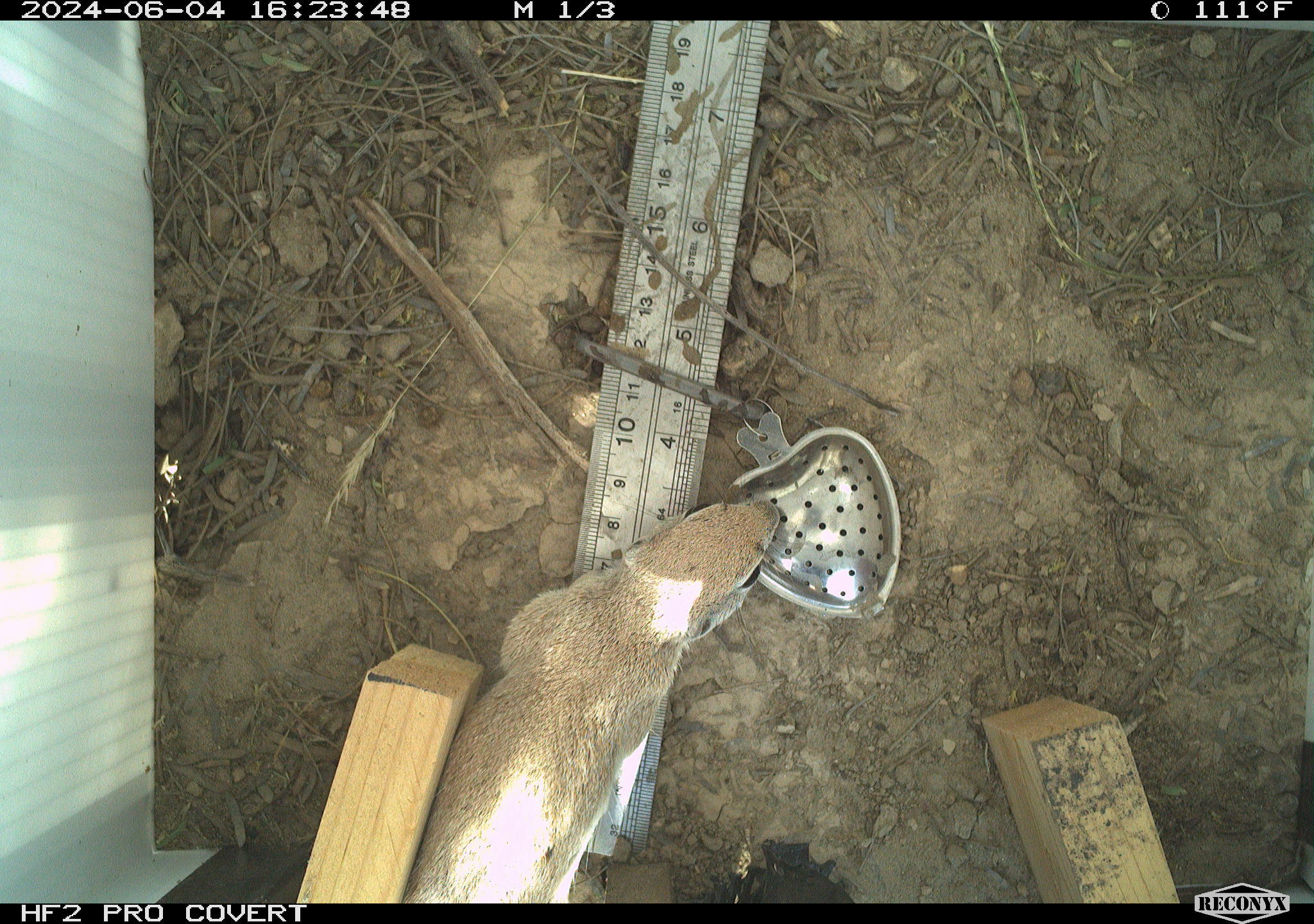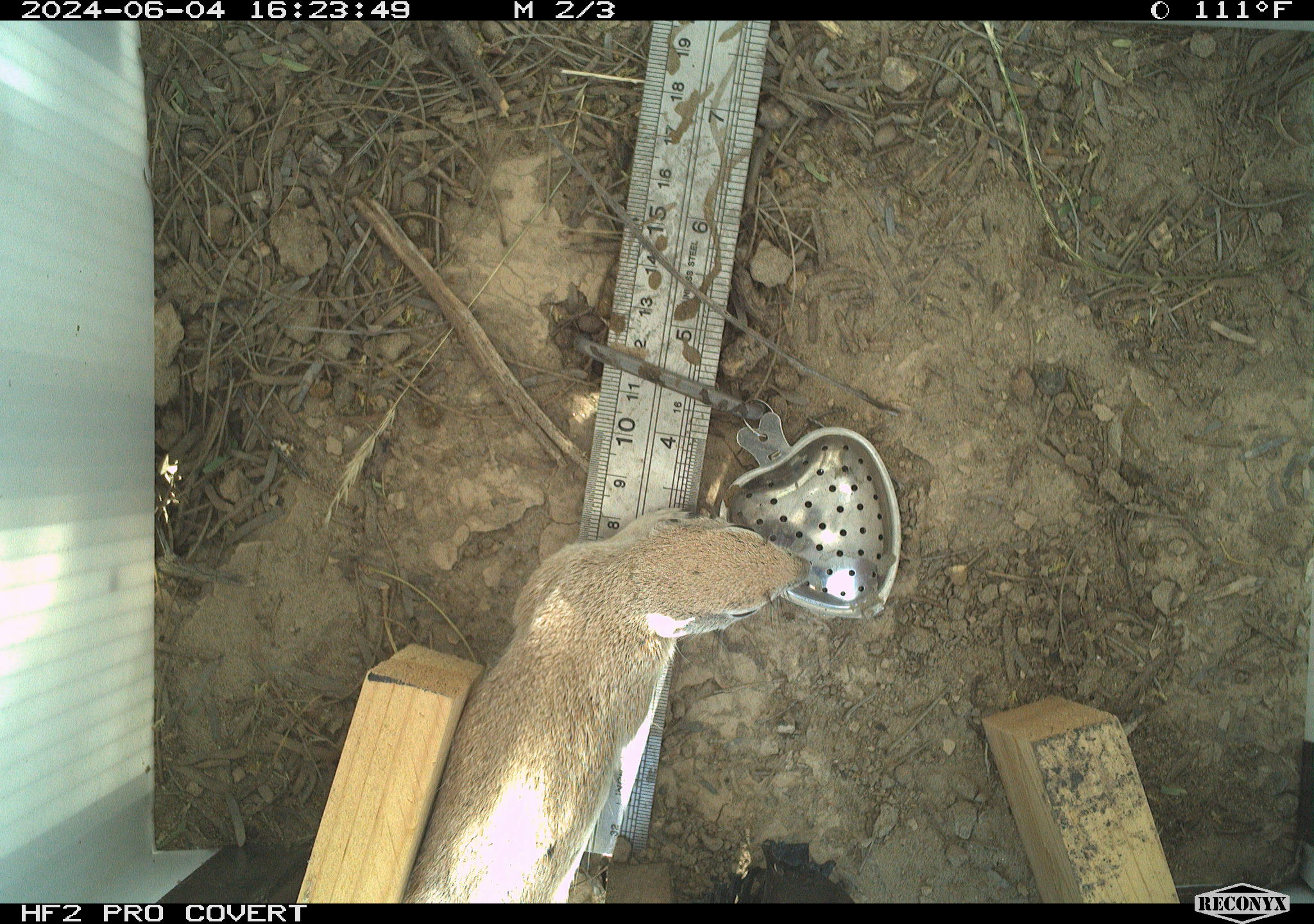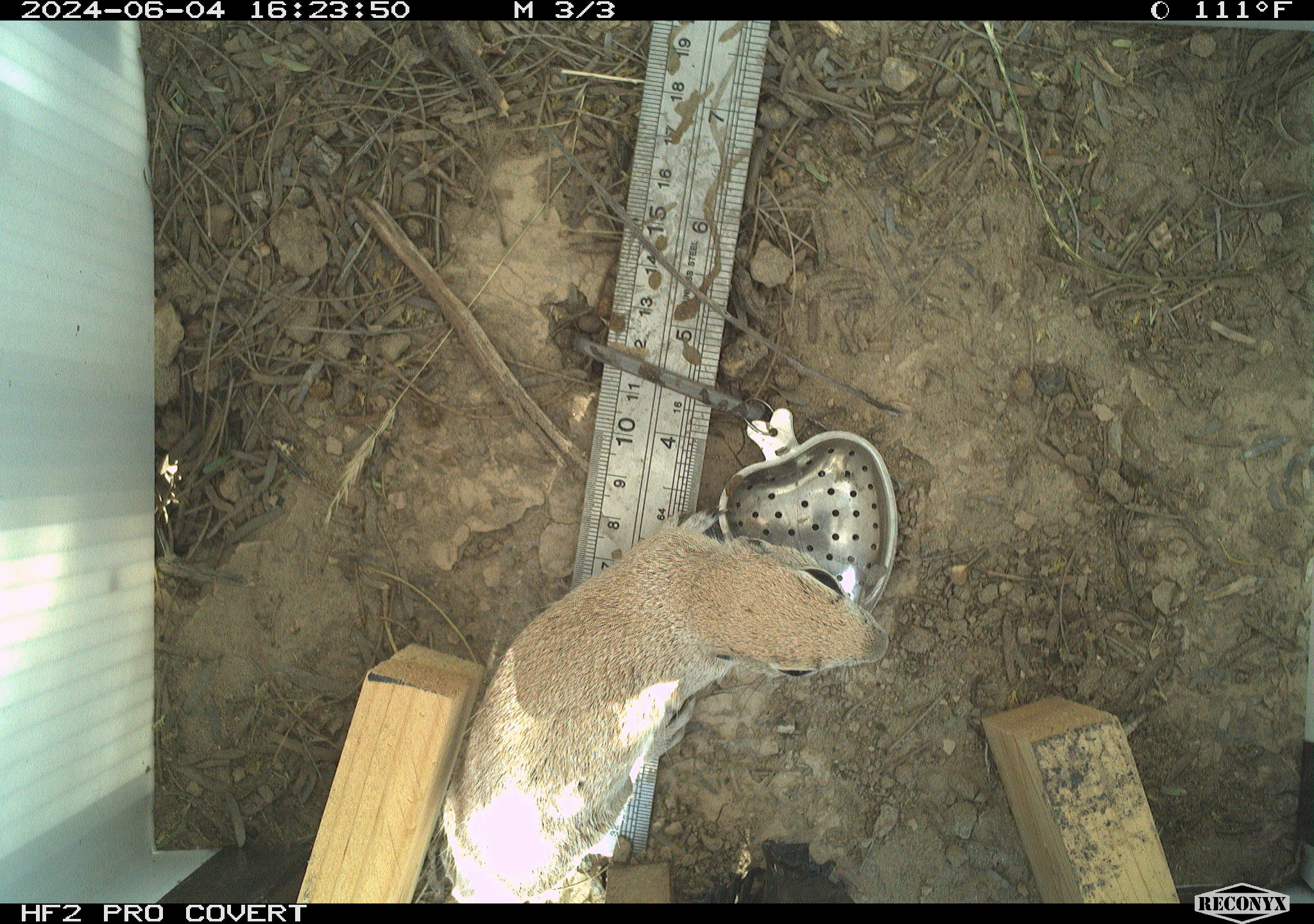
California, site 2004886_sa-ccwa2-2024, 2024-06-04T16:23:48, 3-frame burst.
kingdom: Animalia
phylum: Chordata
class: Mammalia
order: Rodentia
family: Sciuridae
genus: Xerospermophilus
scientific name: Xerospermophilus tereticaudus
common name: round-tailed ground squirrel